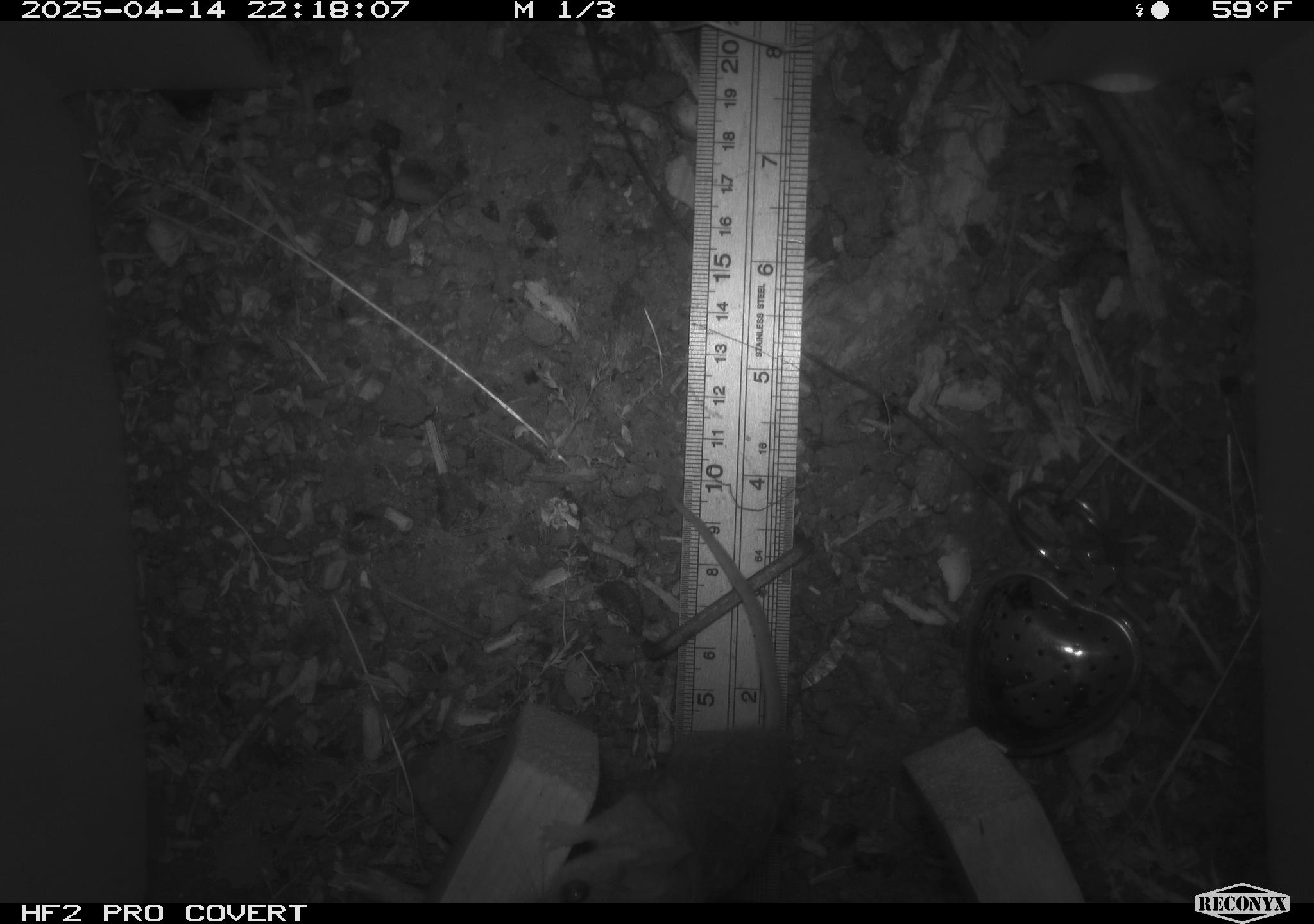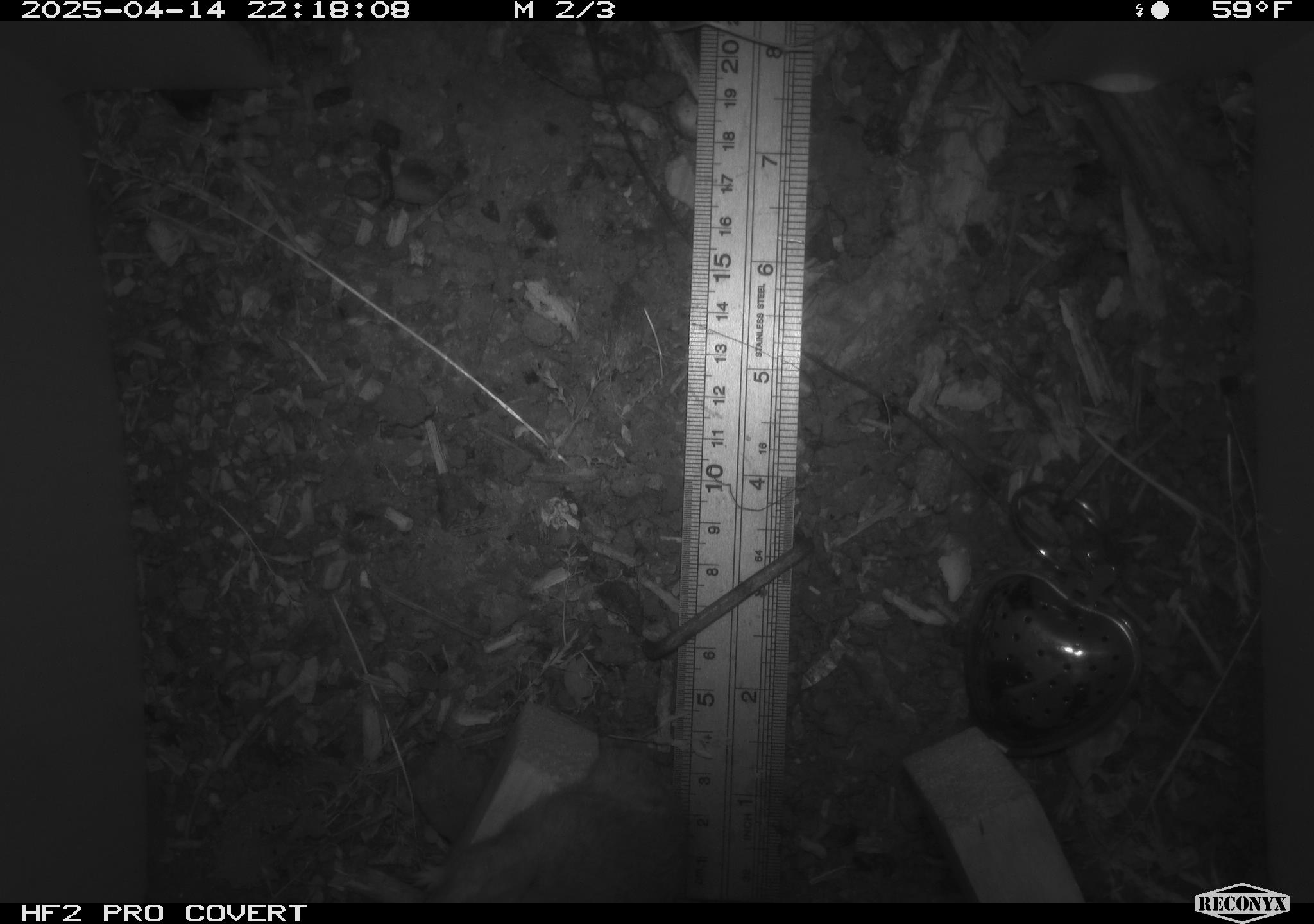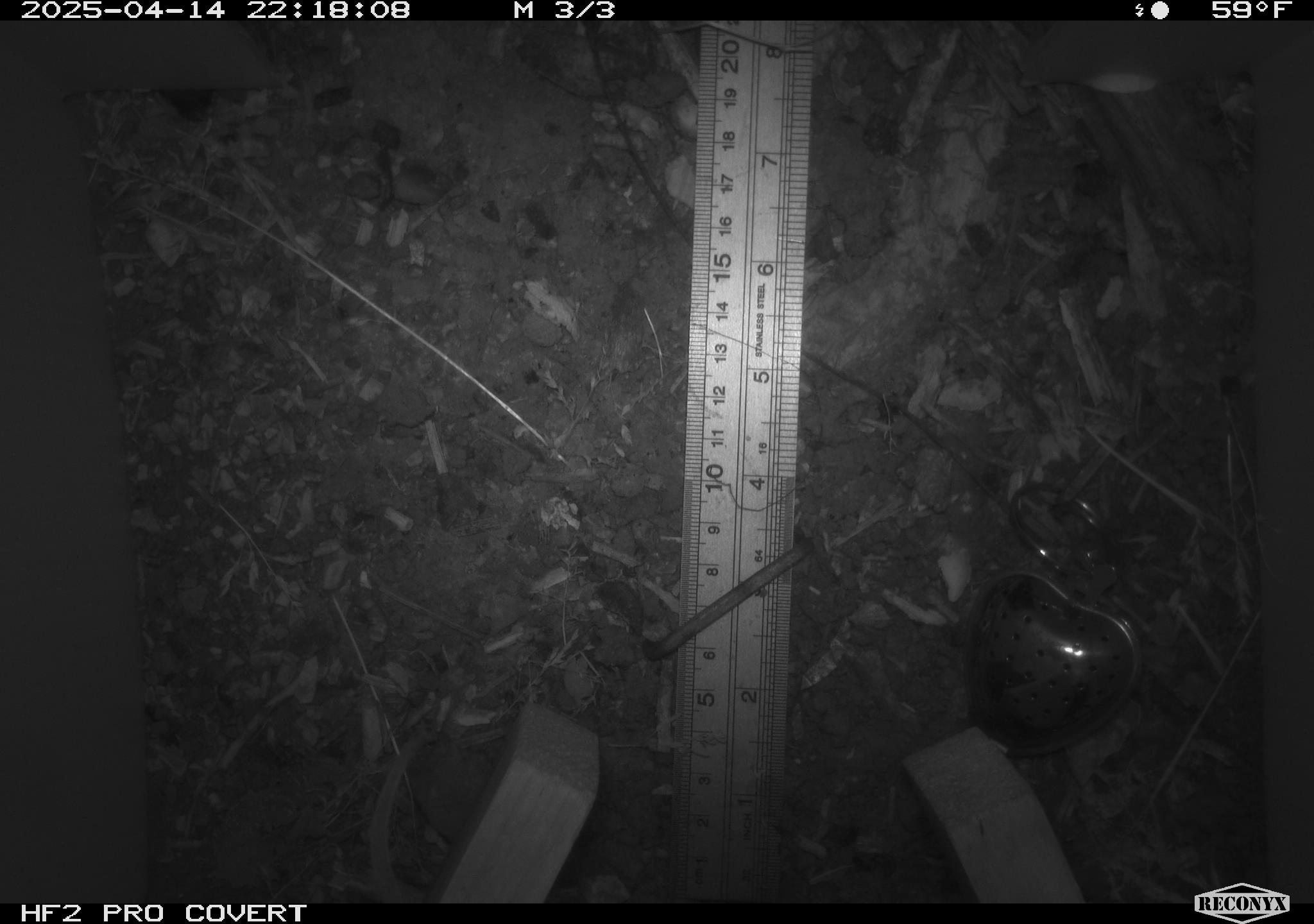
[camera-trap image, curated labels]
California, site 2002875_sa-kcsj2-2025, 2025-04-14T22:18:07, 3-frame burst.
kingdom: Animalia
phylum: Chordata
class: Mammalia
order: Rodentia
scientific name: Rodentia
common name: rodent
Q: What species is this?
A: Rodent (Rodentia).